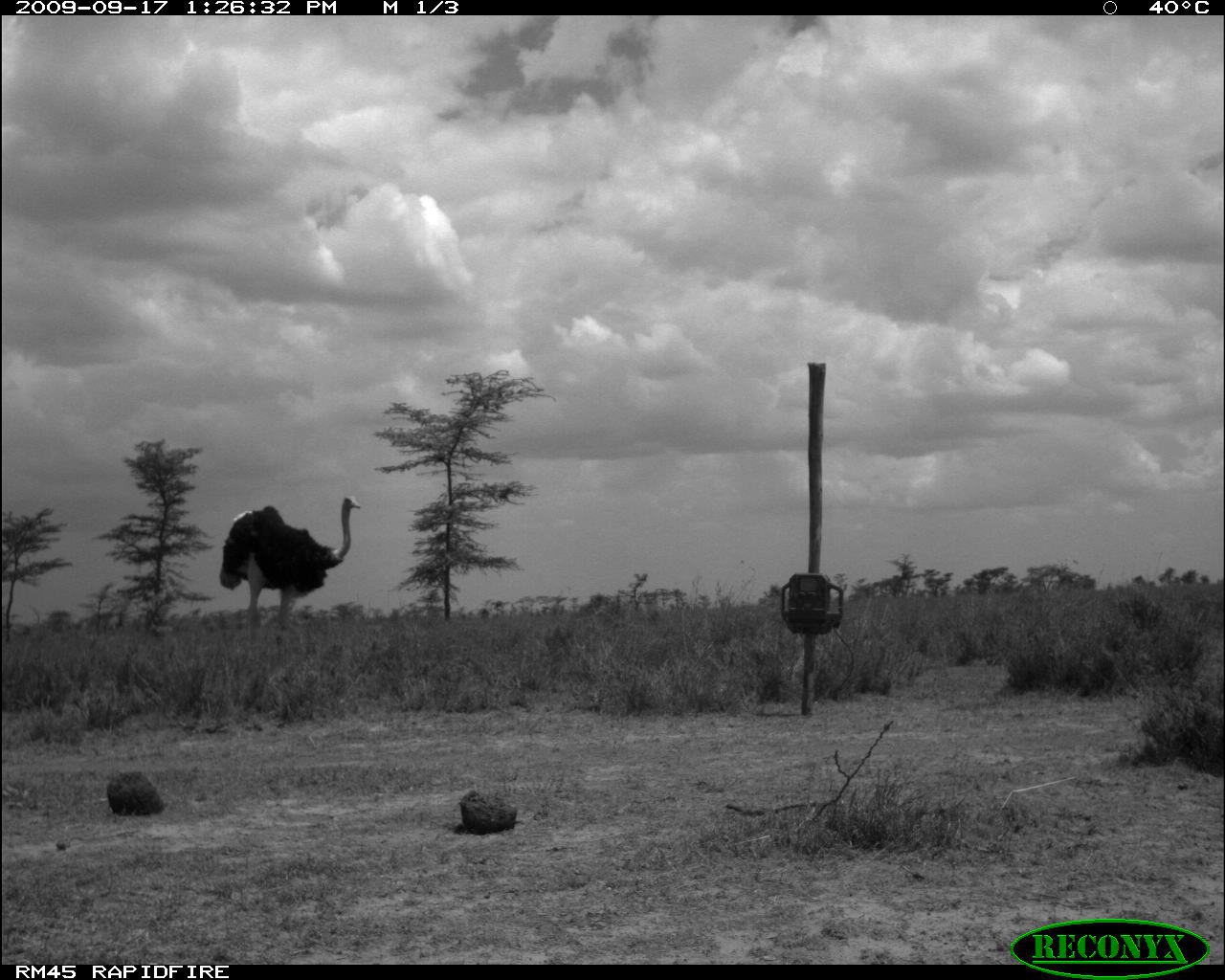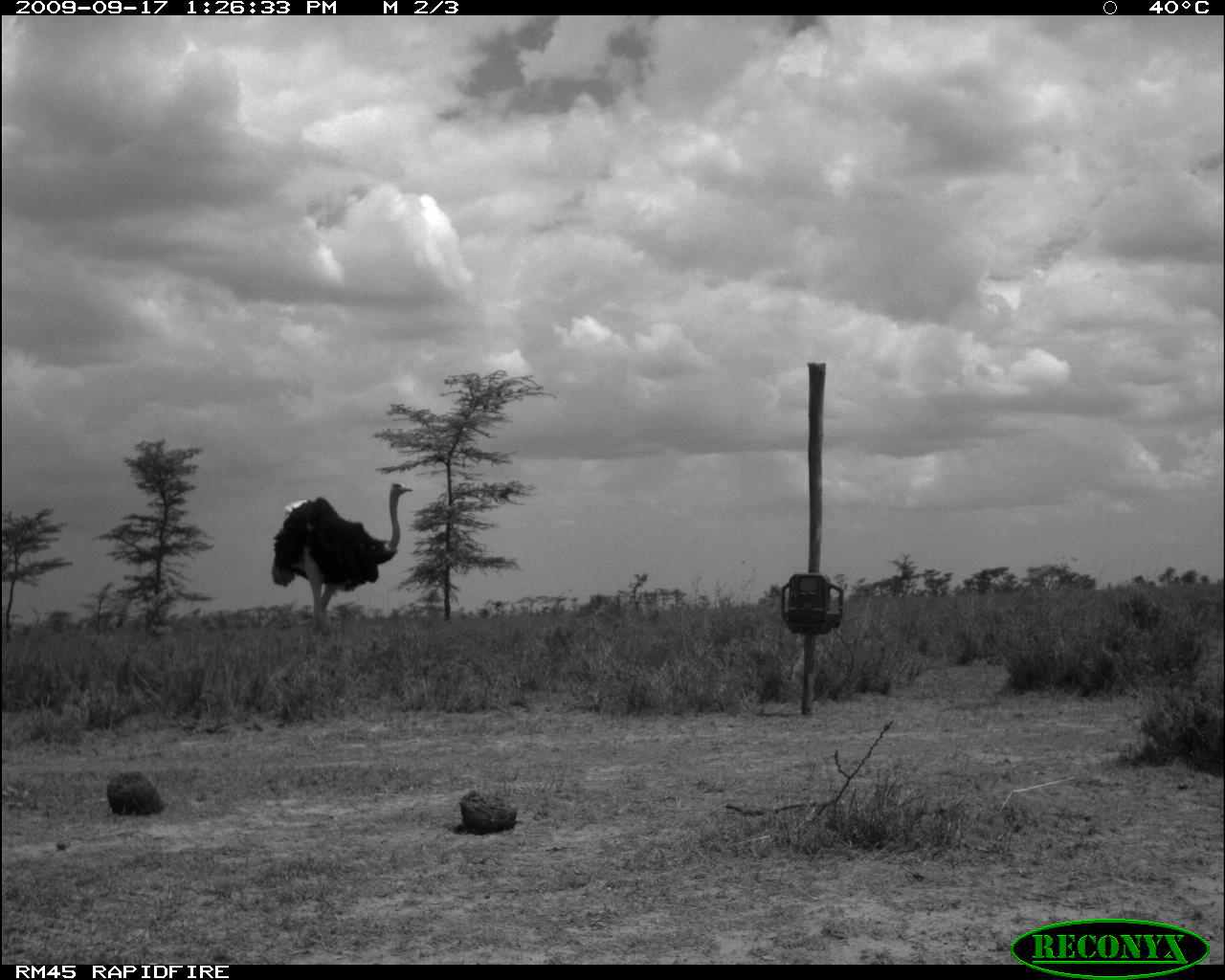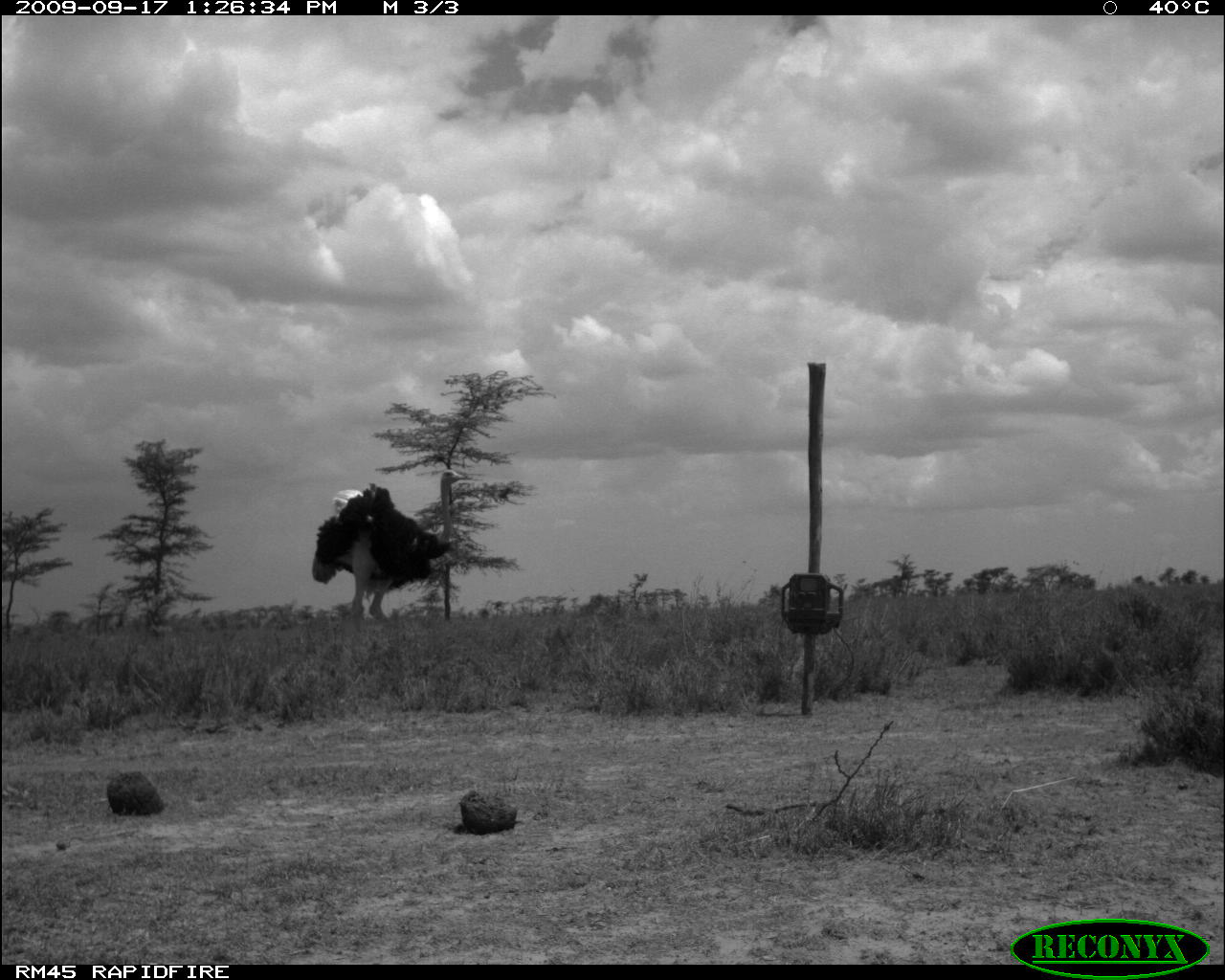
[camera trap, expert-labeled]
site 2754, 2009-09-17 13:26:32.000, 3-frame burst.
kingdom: Animalia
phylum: Chordata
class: Aves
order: Struthioniformes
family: Struthionidae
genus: Struthio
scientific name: Struthio camelus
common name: common ostrich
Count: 1.